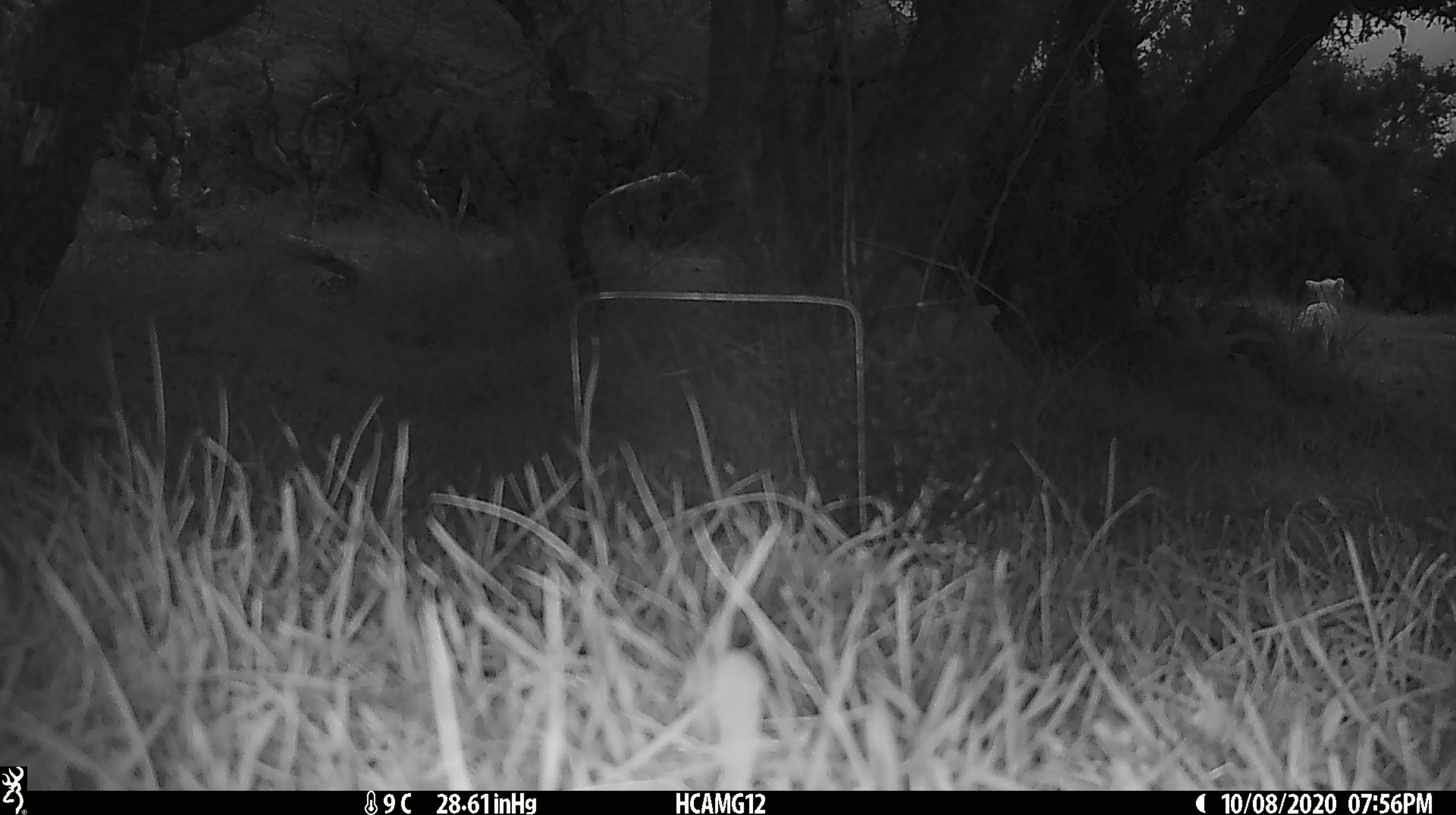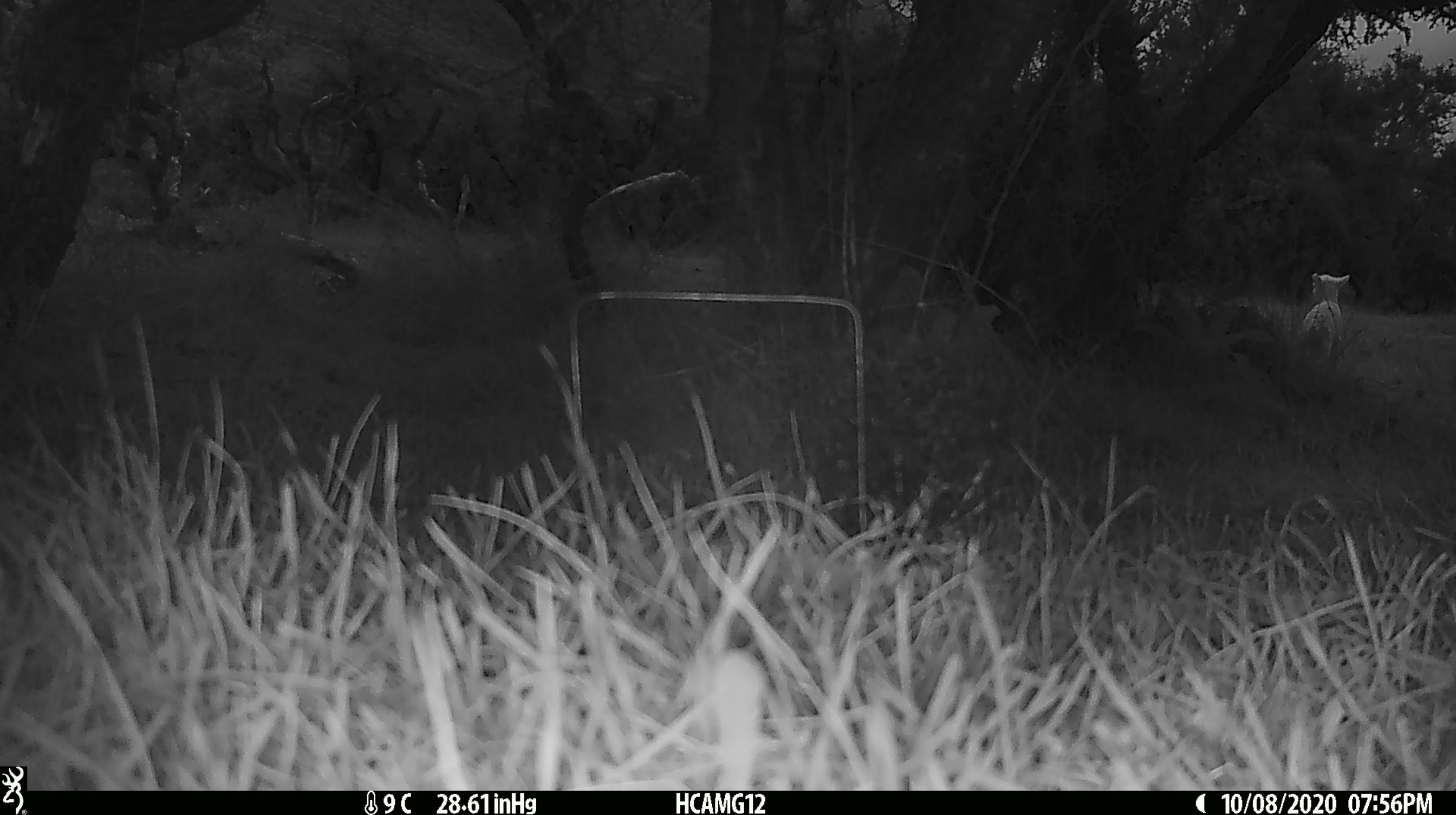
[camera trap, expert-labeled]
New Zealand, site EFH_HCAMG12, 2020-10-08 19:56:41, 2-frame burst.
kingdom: Animalia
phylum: Chordata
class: Mammalia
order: Artiodactyla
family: Bovidae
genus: Ovis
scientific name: Ovis aries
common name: domestic sheep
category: sheep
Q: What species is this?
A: Sheep (domestic sheep) (Ovis aries).